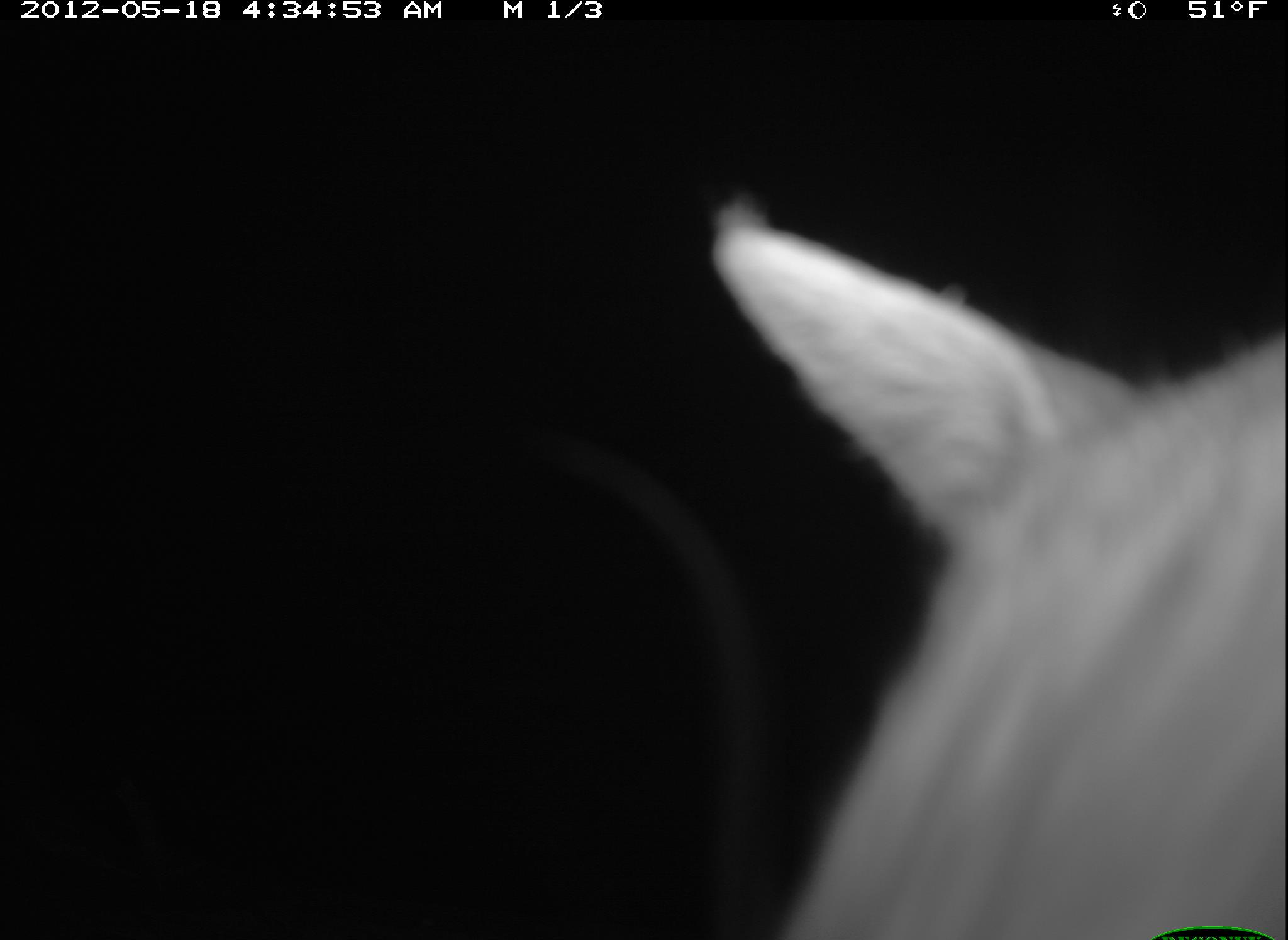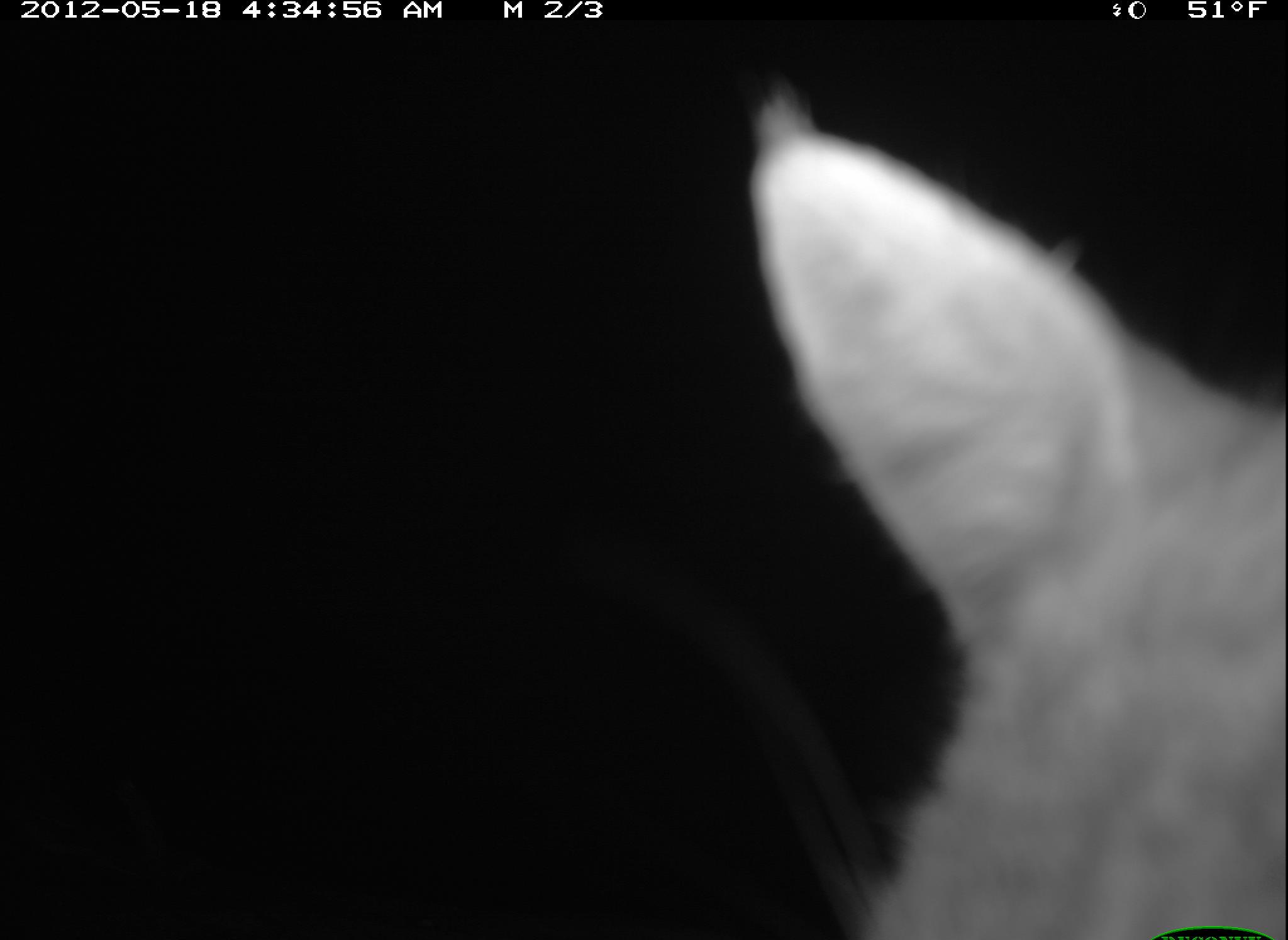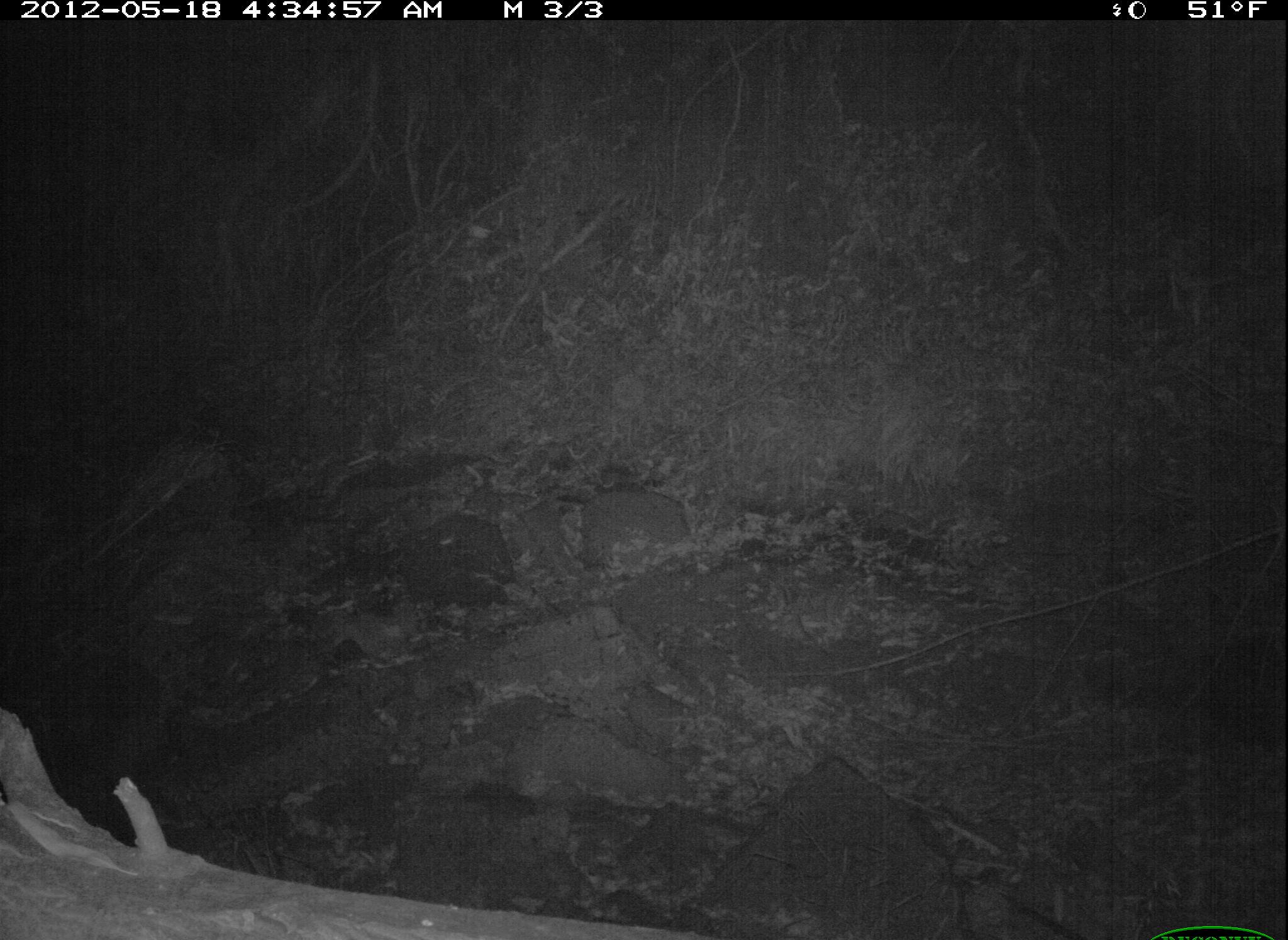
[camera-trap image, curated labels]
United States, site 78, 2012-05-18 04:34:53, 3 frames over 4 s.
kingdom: Animalia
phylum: Chordata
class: Mammalia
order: Carnivora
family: Felidae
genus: Lynx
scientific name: Lynx rufus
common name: bobcat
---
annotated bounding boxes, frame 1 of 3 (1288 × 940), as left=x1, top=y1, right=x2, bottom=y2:
bobcat: left=684, top=174, right=1286, bottom=926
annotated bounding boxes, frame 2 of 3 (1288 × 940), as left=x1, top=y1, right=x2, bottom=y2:
bobcat: left=715, top=85, right=1282, bottom=940